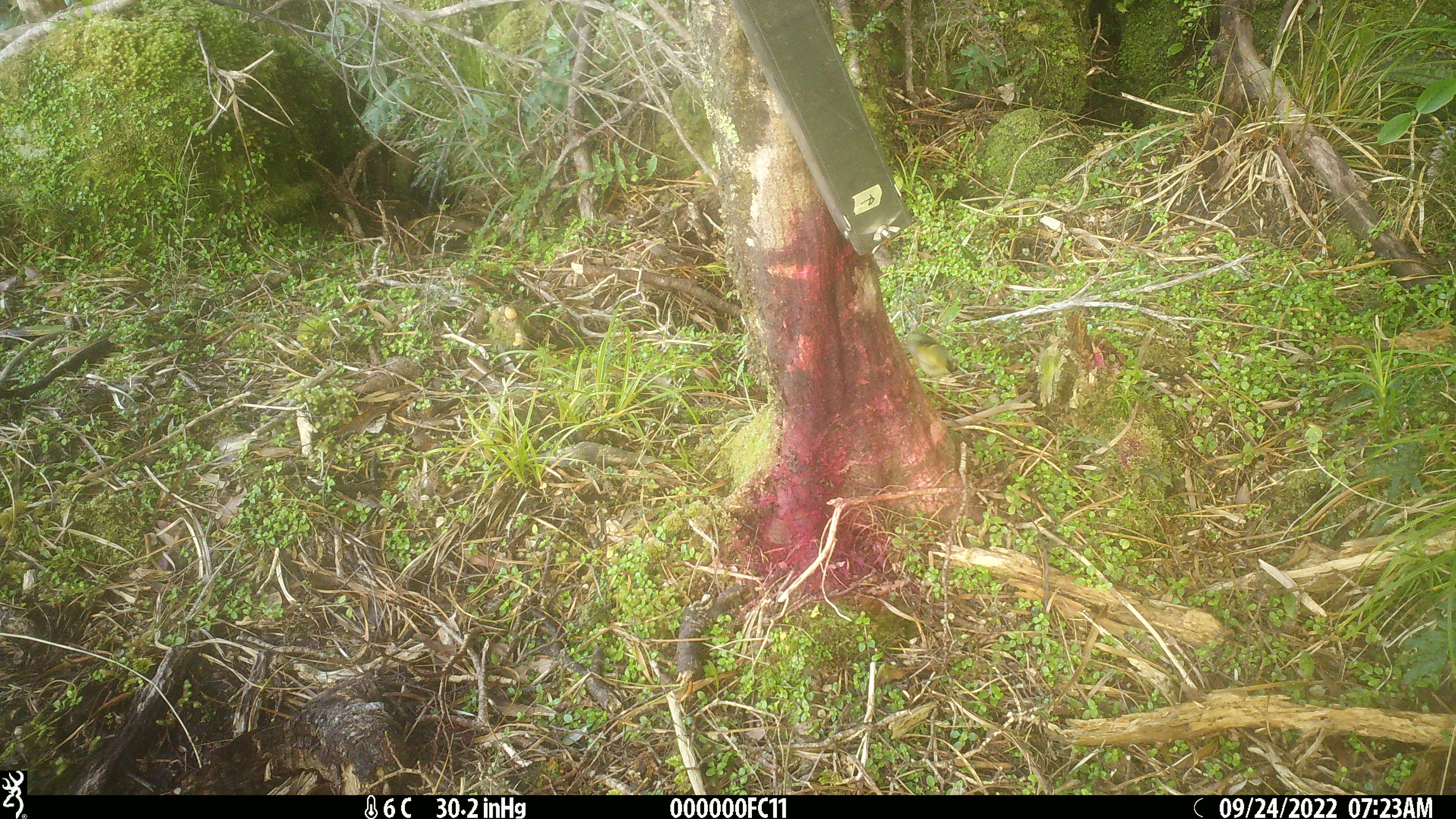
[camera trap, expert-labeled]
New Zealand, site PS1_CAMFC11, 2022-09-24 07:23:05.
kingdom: Animalia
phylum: Chordata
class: Aves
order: Passeriformes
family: Acanthisittidae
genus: Acanthisitta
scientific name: Acanthisitta chloris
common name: rifleman